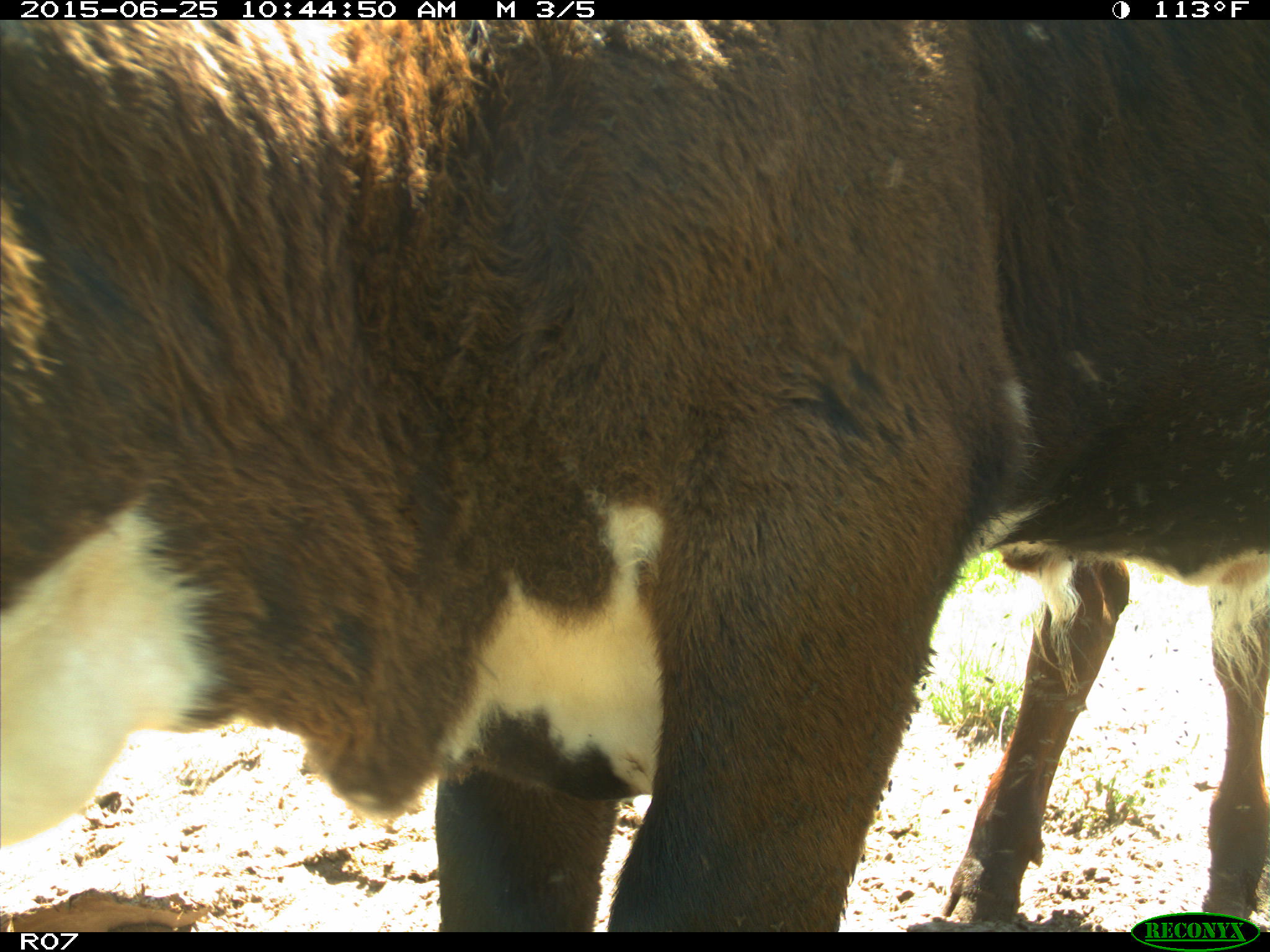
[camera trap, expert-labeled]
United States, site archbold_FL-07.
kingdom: Animalia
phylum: Chordata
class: Mammalia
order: Artiodactyla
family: Bovidae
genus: Bos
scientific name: Bos taurus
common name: domestic cow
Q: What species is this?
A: Bos taurus (domestic cow).